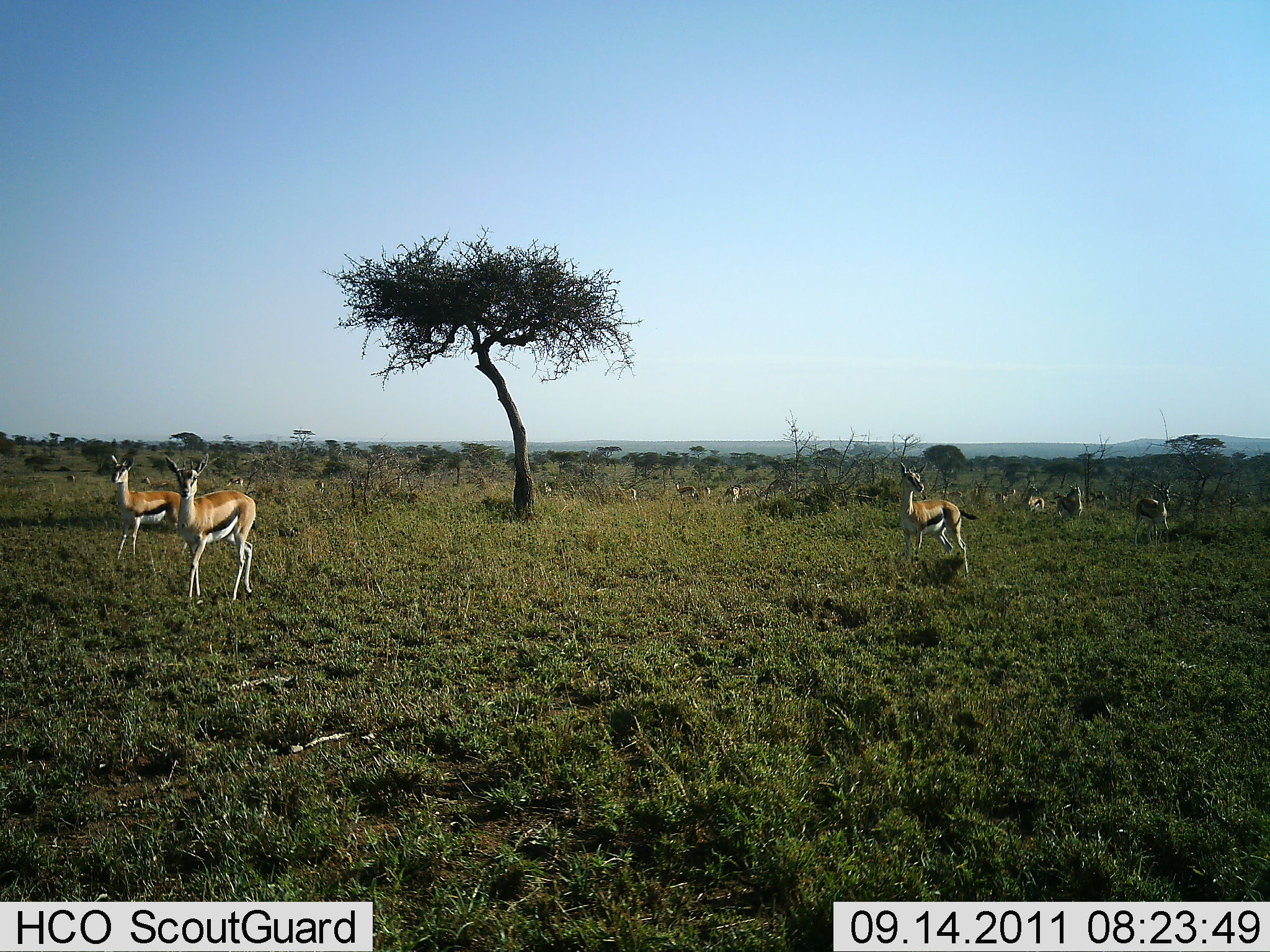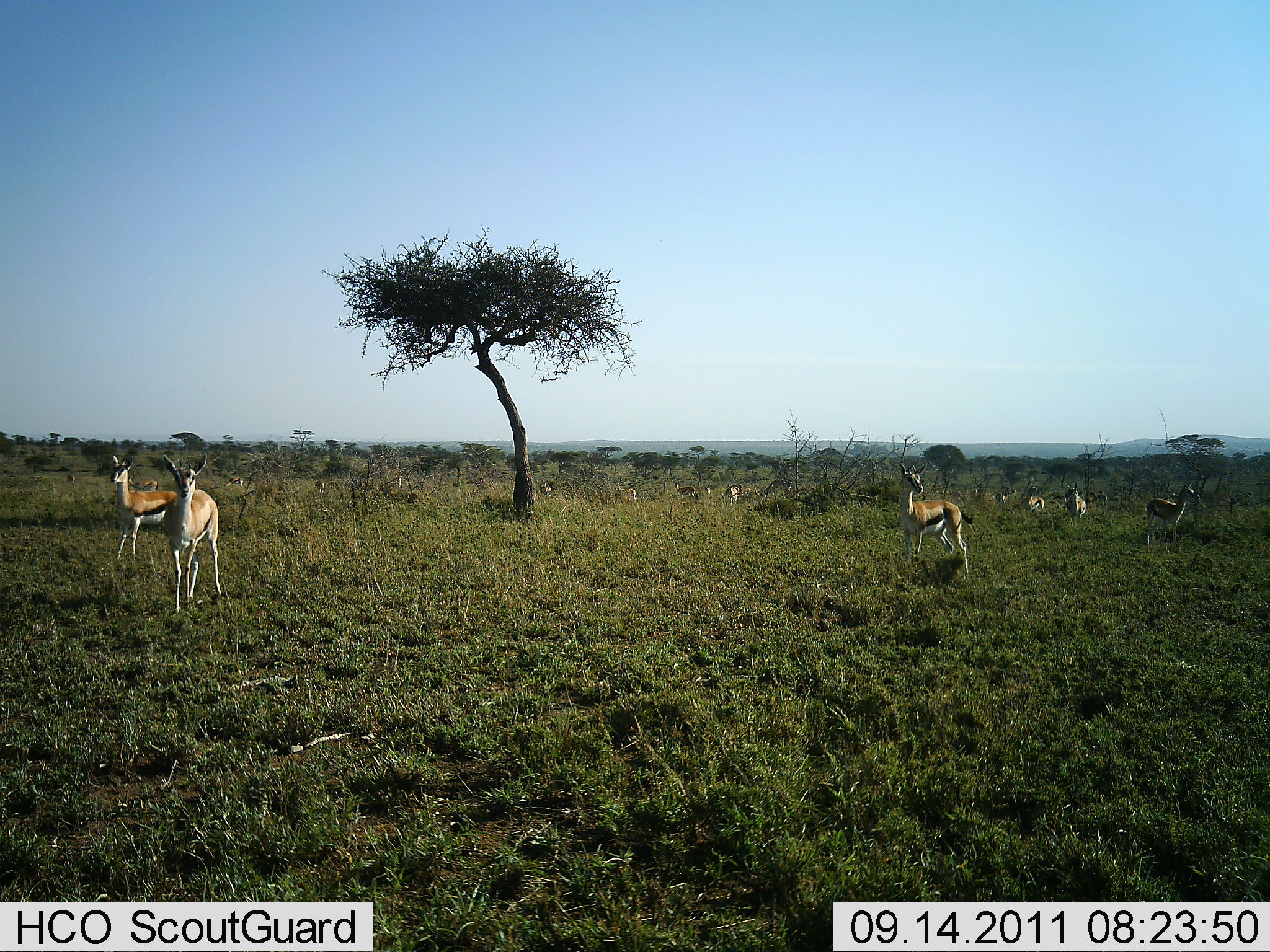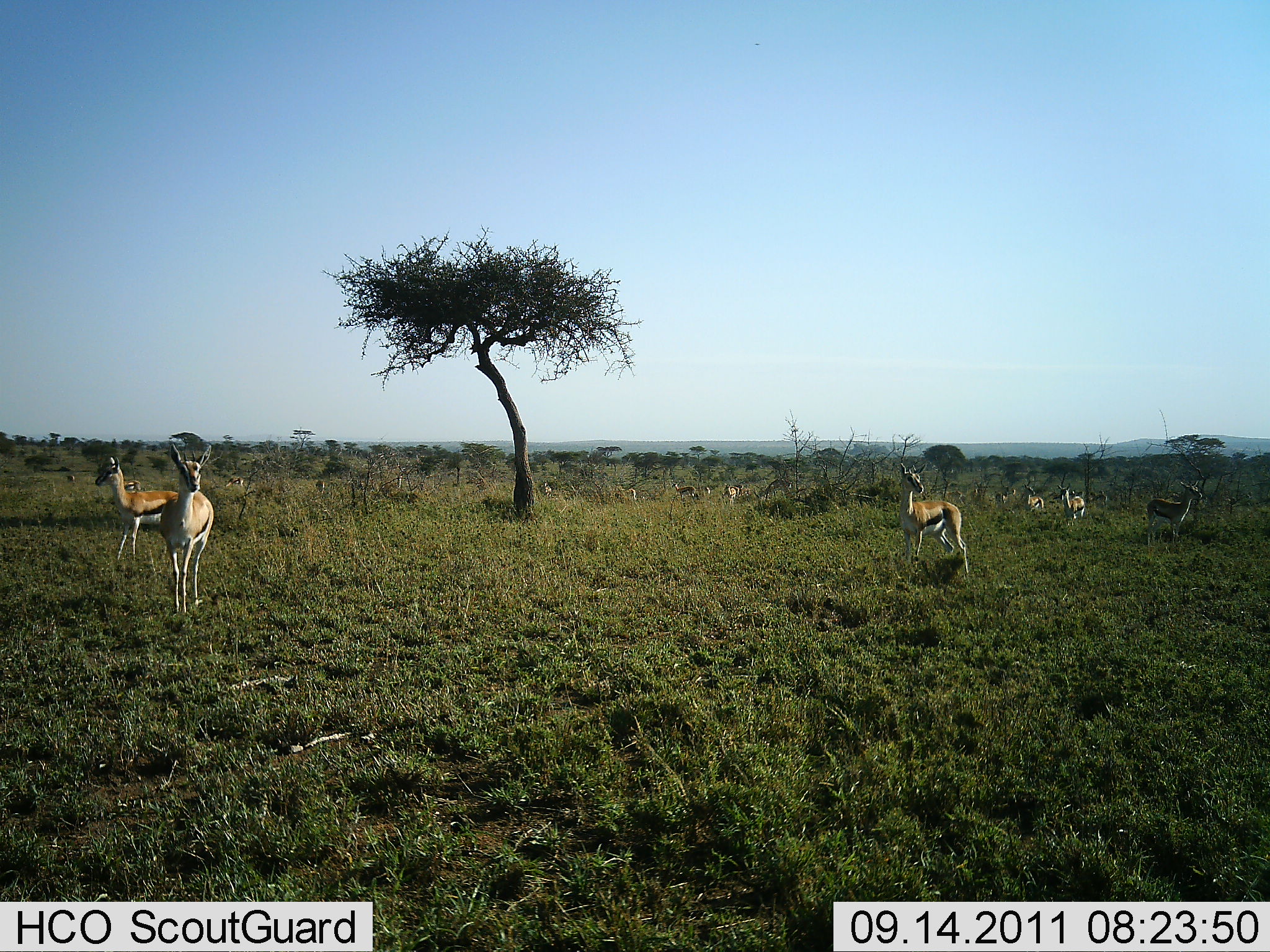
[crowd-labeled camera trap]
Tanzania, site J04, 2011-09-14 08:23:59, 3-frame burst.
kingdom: Animalia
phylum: Chordata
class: Mammalia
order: Artiodactyla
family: Bovidae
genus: Eudorcas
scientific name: Eudorcas thomsonii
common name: thomson's gazelle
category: gazellethomsons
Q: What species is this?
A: Gazellethomsons (thomson's gazelle) (Eudorcas thomsonii).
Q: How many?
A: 11-50.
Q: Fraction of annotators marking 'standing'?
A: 87%.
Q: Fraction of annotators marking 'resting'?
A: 7%.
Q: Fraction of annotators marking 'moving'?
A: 47%.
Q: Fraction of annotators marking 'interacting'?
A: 0%.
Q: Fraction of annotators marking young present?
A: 0%.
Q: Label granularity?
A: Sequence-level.